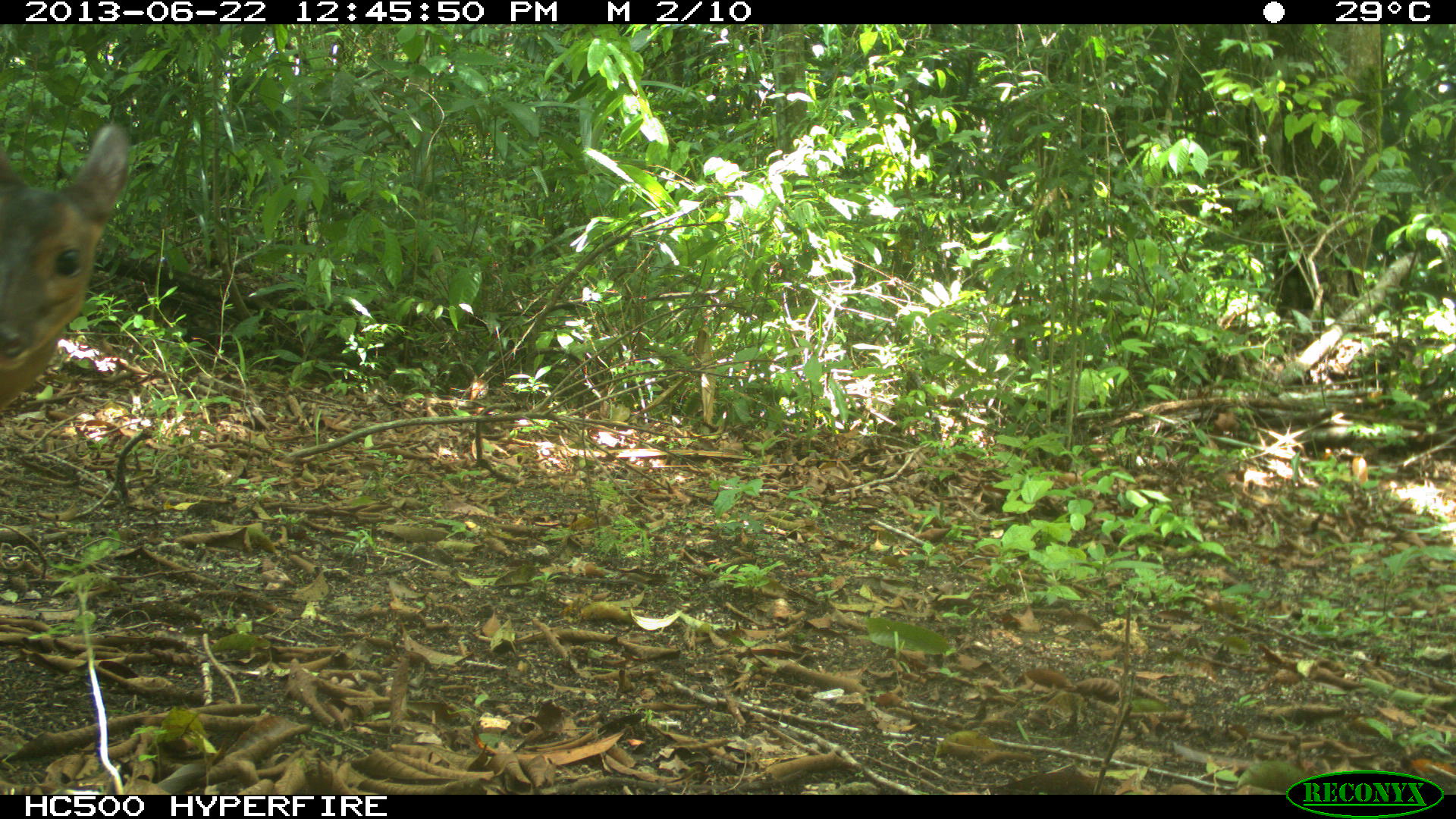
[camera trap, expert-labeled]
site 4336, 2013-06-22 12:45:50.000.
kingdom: Animalia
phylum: Chordata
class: Mammalia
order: Artiodactyla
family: Cervidae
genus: Mazama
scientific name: Mazama temama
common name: central american red brocket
Mazama temama (central american red brocket), count 1, sex female.